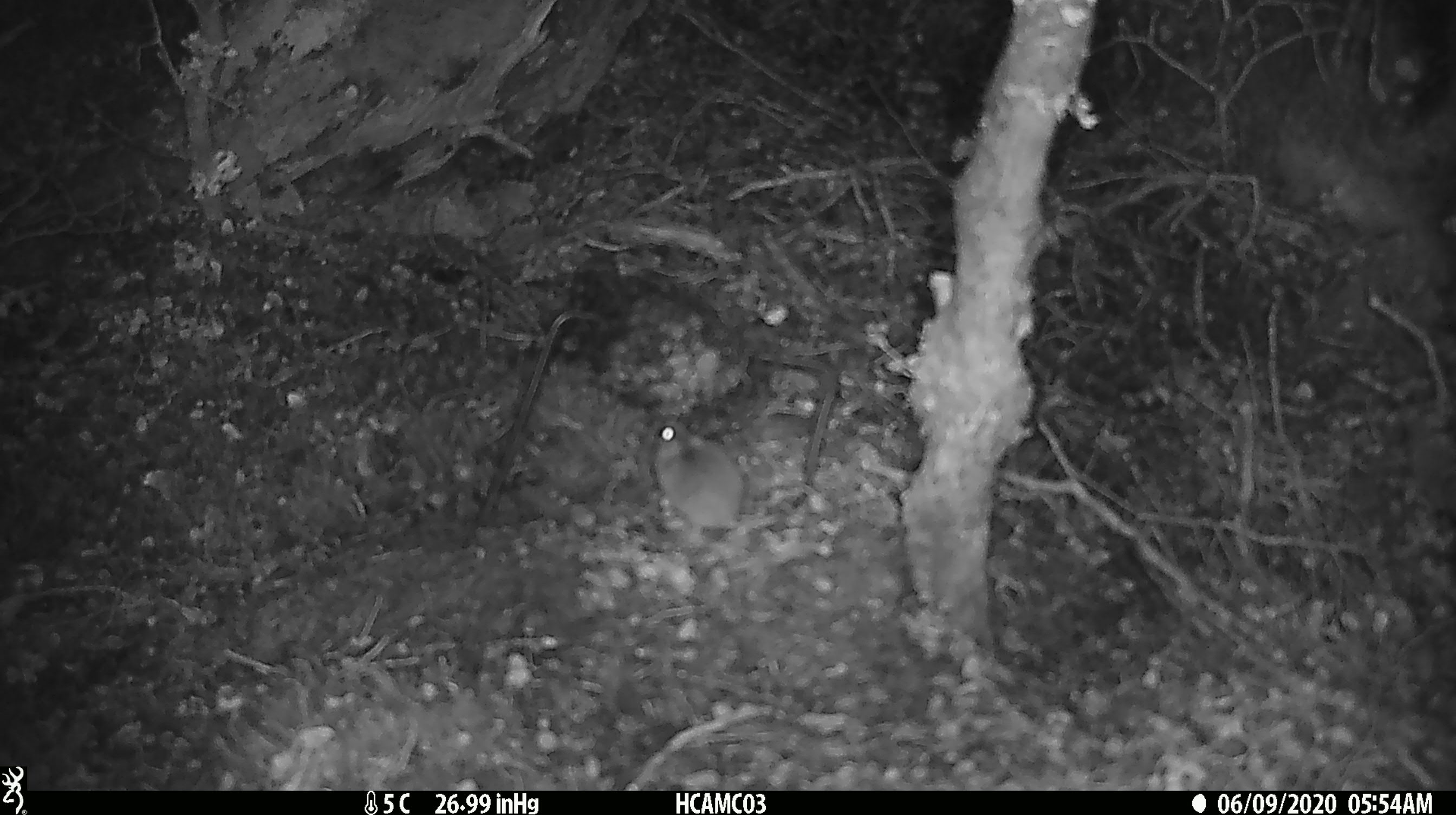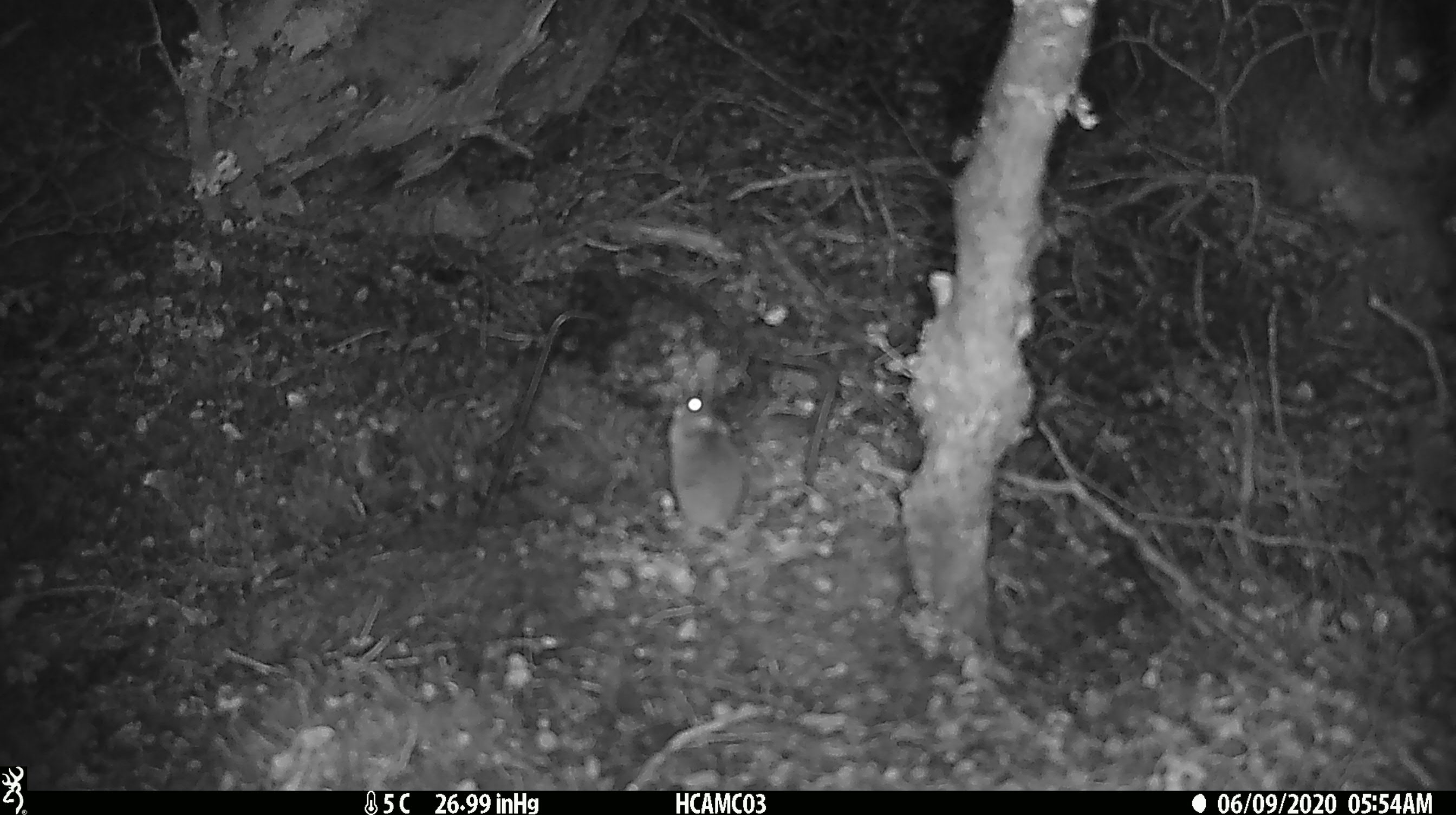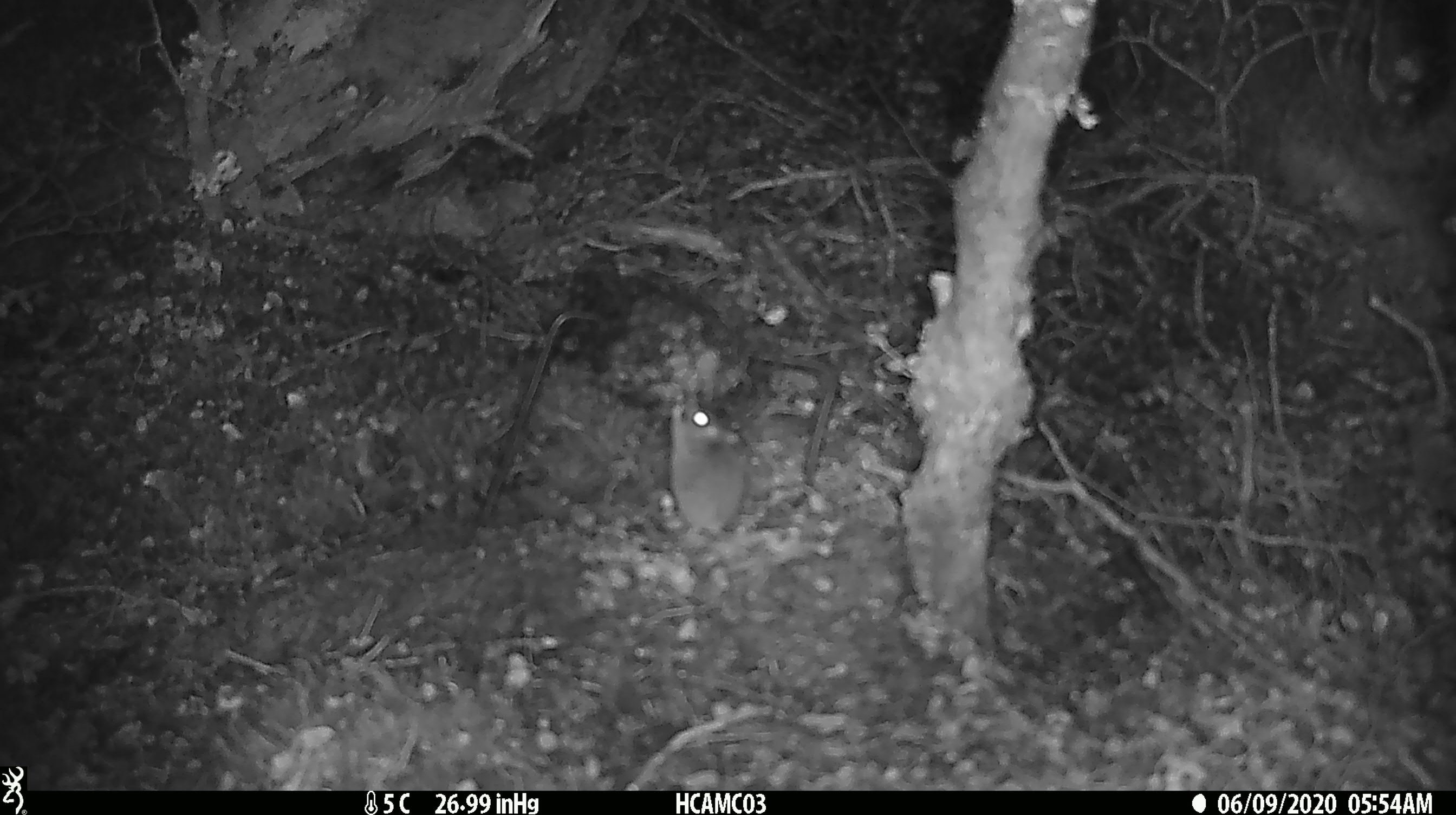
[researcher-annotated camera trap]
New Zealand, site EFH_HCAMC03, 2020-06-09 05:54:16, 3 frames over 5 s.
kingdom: Animalia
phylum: Chordata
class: Mammalia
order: Rodentia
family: Muridae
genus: Mus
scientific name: Mus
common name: mouse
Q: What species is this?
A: Mouse (Mus).